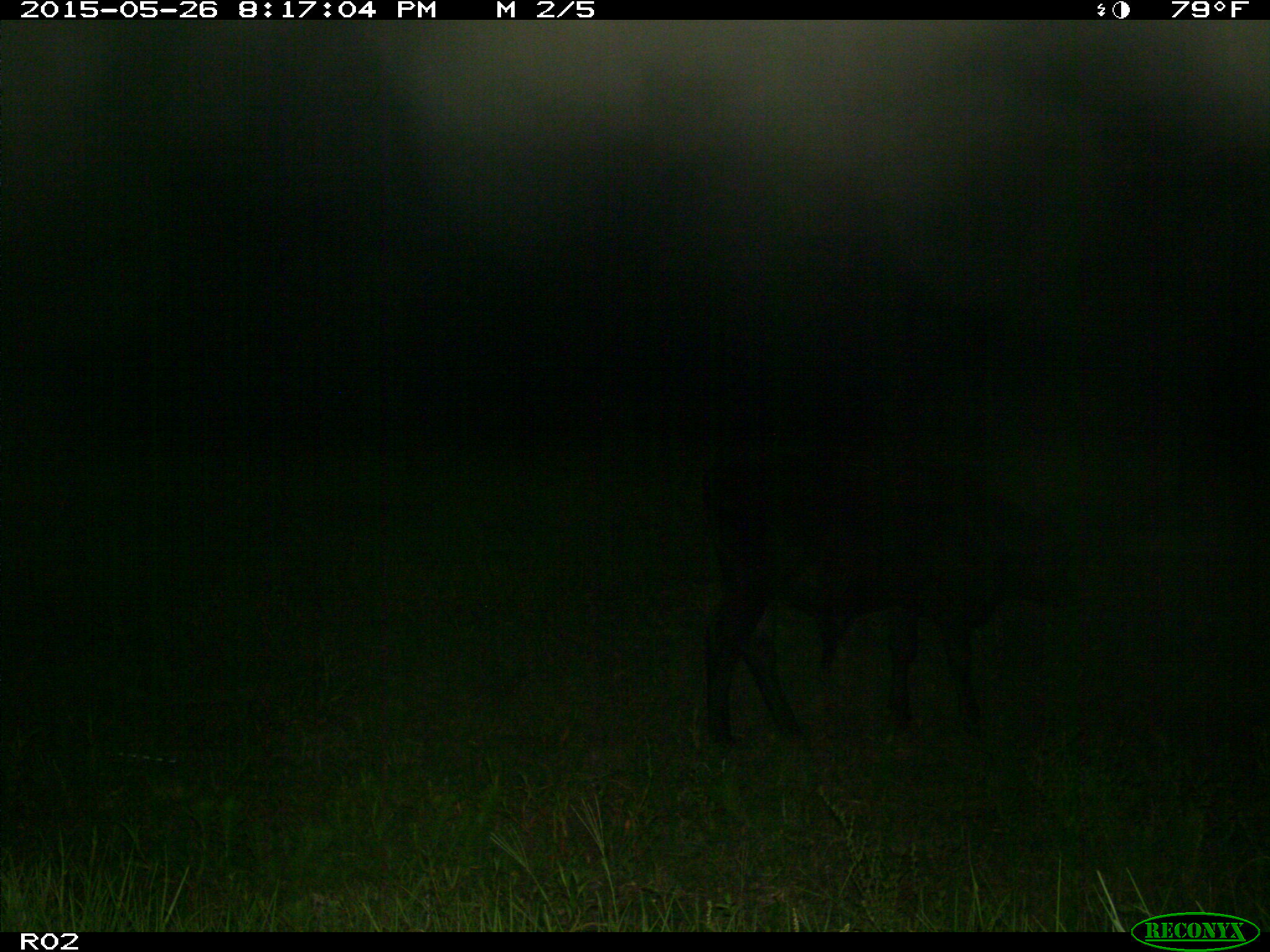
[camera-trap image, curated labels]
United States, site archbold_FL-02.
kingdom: Animalia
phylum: Chordata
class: Mammalia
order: Artiodactyla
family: Bovidae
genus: Bos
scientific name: Bos taurus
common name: domestic cow